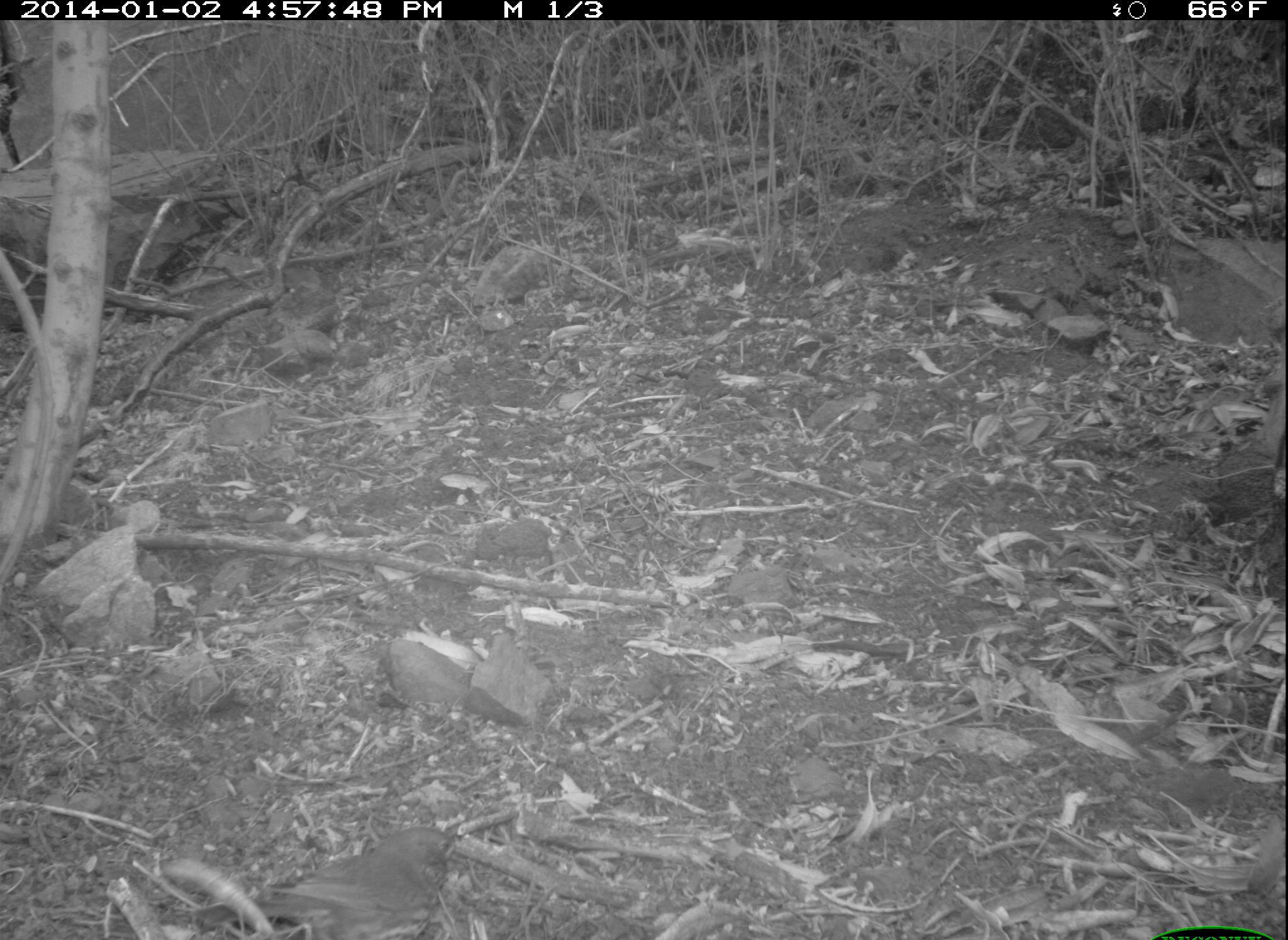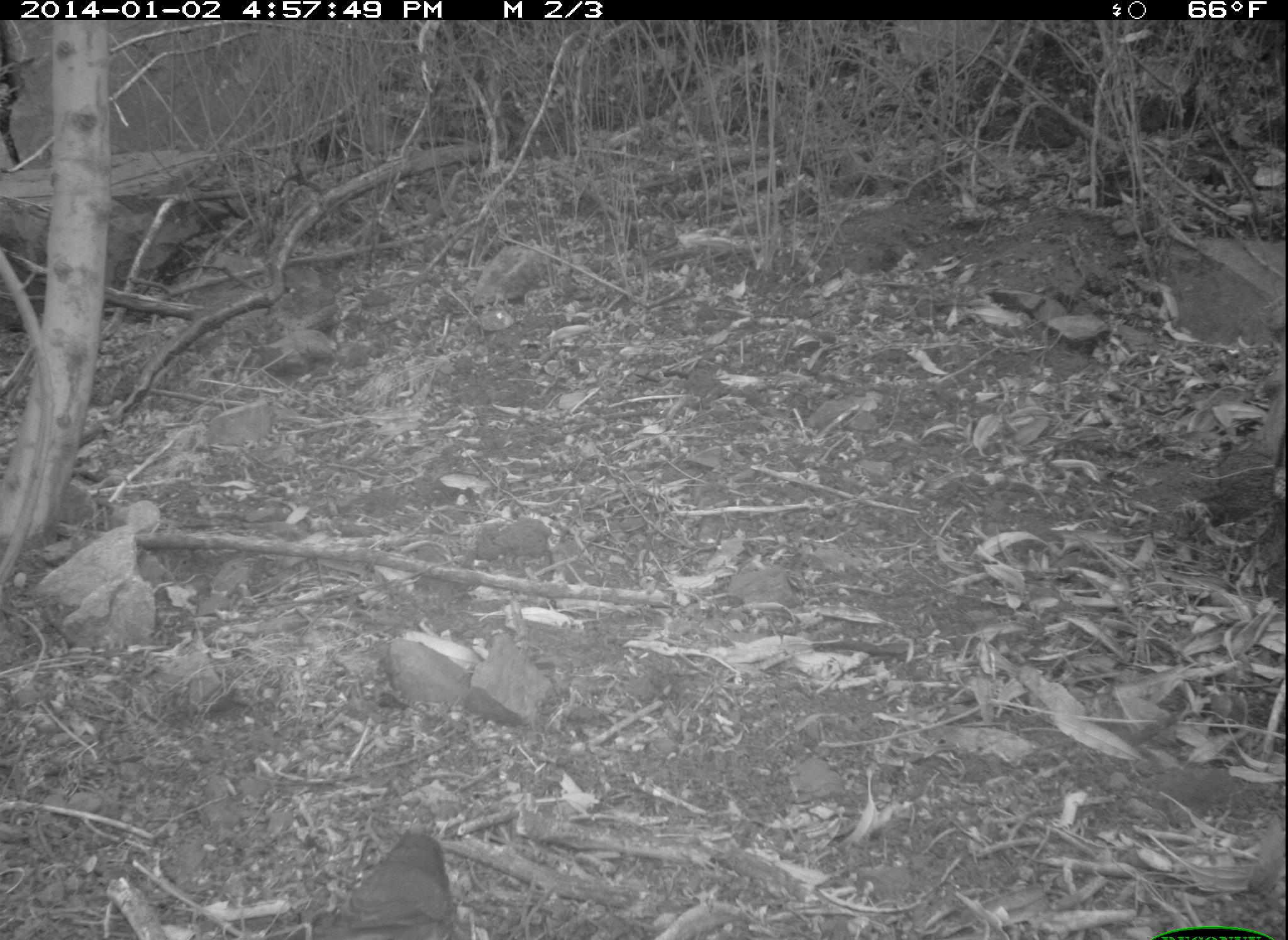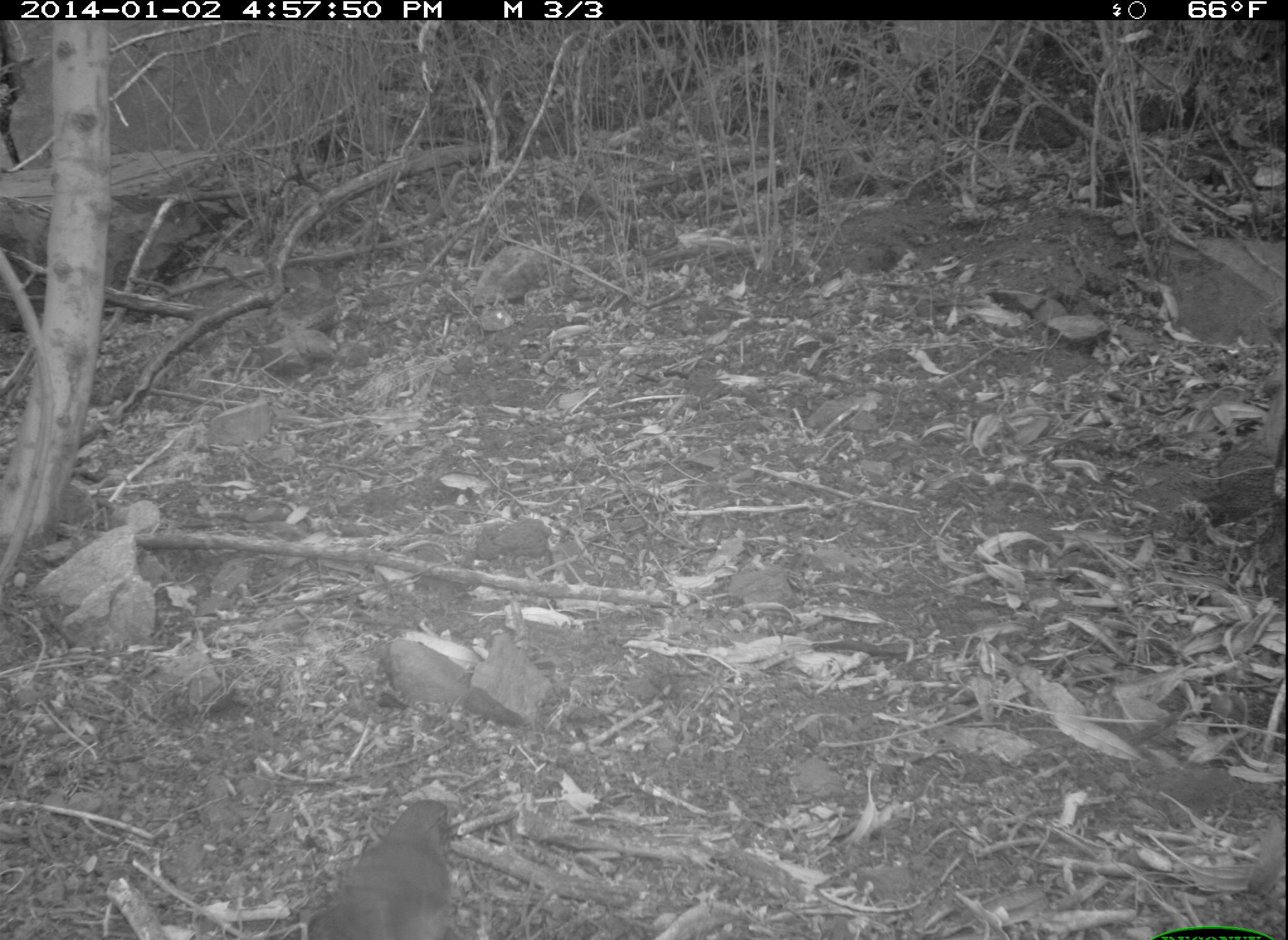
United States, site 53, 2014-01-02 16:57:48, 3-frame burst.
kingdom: Animalia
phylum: Chordata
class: Aves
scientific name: Aves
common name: bird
Bird (Aves).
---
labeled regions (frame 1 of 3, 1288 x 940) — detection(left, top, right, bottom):
bird: detection(192, 824, 468, 940)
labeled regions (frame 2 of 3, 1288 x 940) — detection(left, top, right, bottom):
bird: detection(316, 834, 456, 940)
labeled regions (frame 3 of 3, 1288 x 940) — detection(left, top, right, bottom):
bird: detection(307, 800, 454, 940)